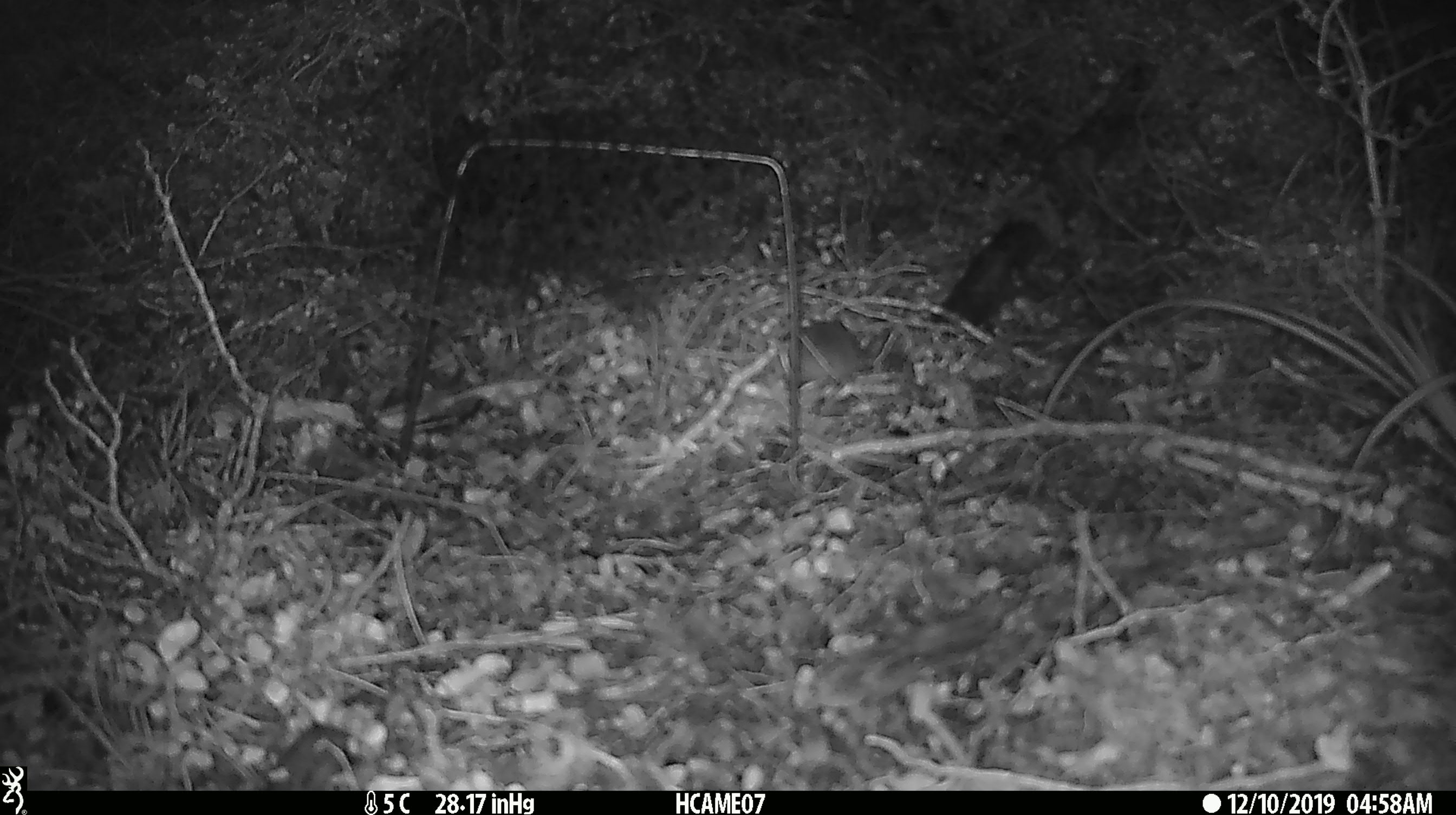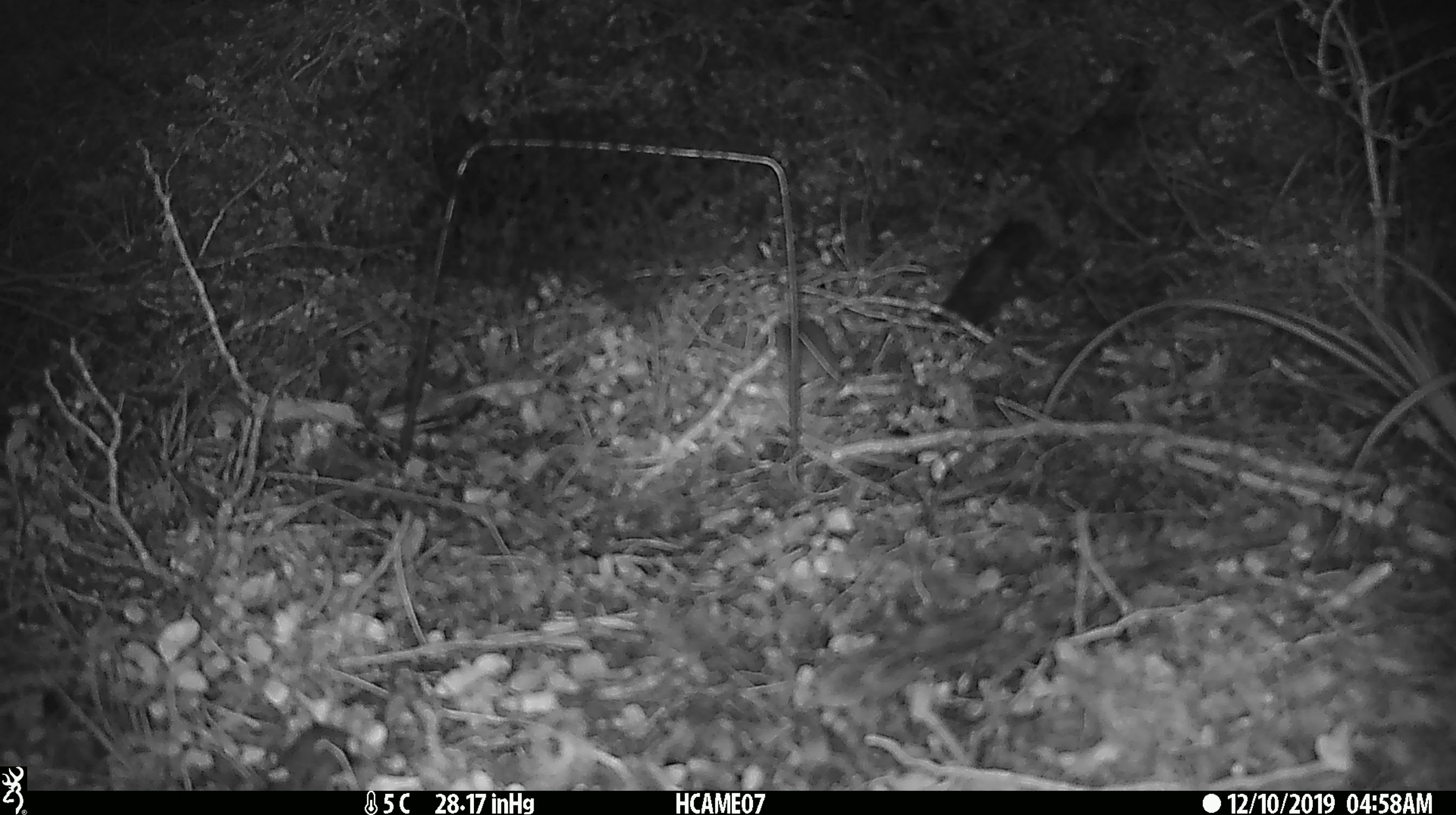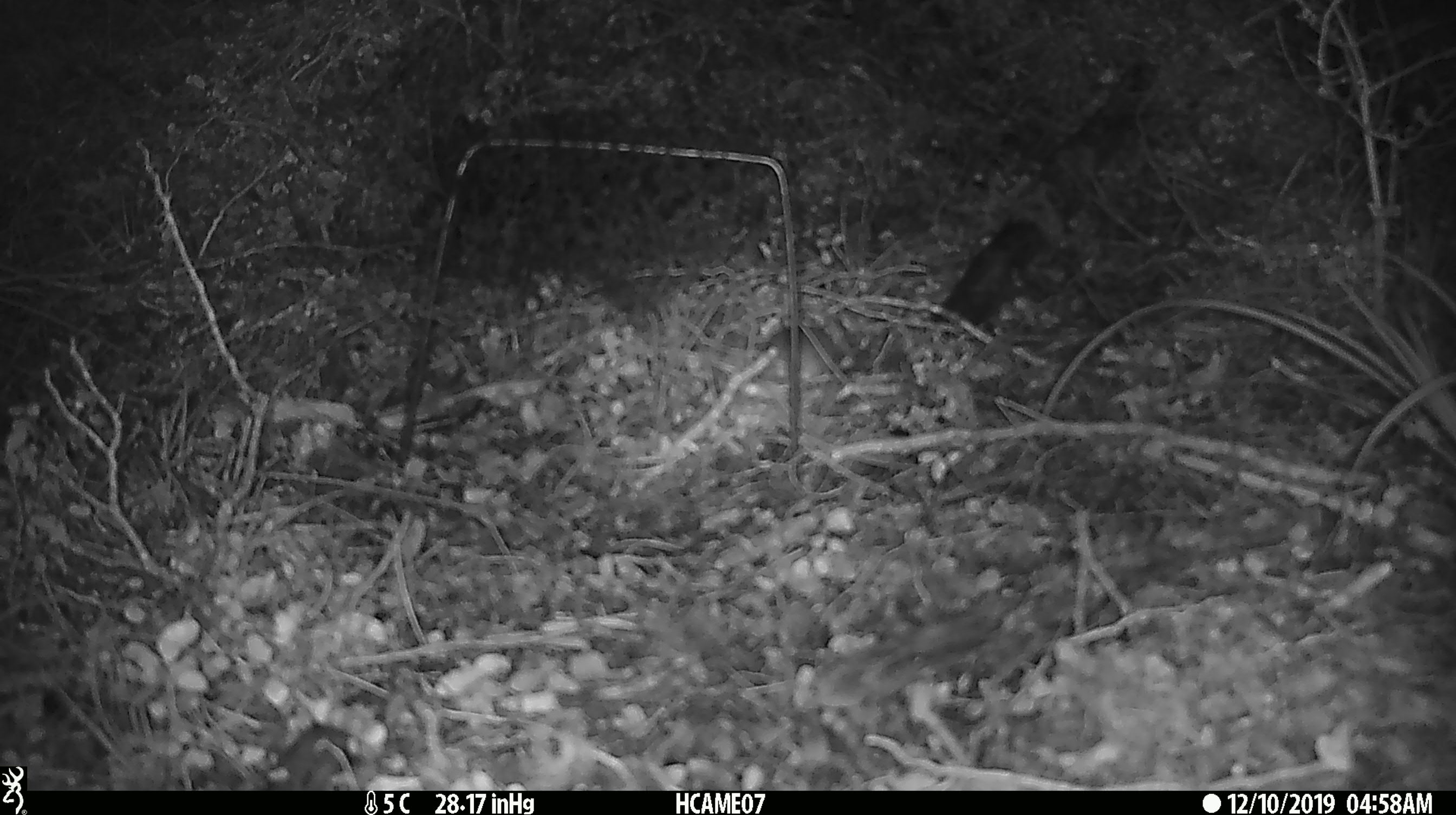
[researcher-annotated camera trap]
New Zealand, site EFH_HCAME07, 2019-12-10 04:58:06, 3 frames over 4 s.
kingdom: Animalia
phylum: Chordata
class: Mammalia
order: Rodentia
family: Muridae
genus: Mus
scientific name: Mus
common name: mouse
Mouse (Mus).